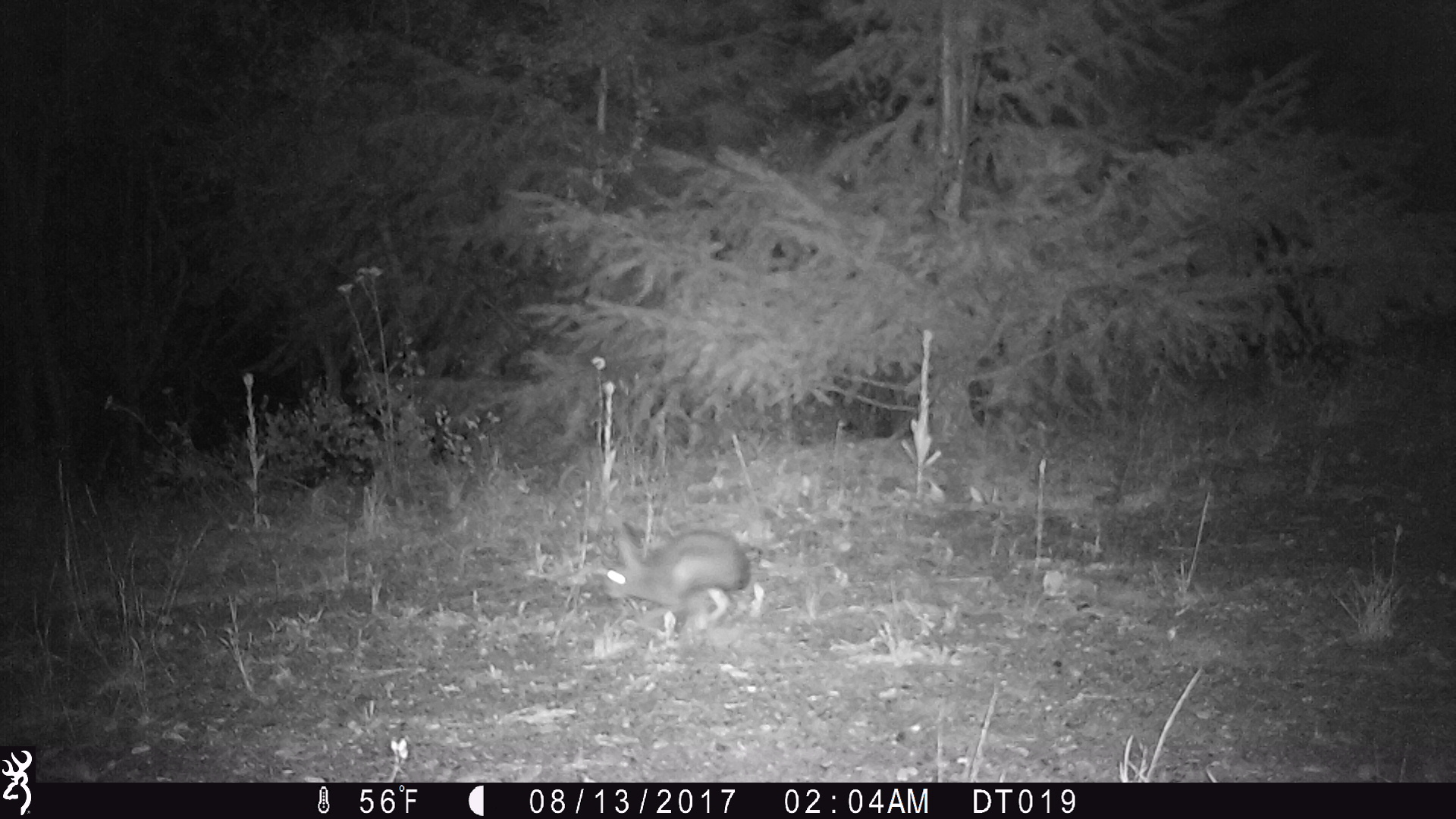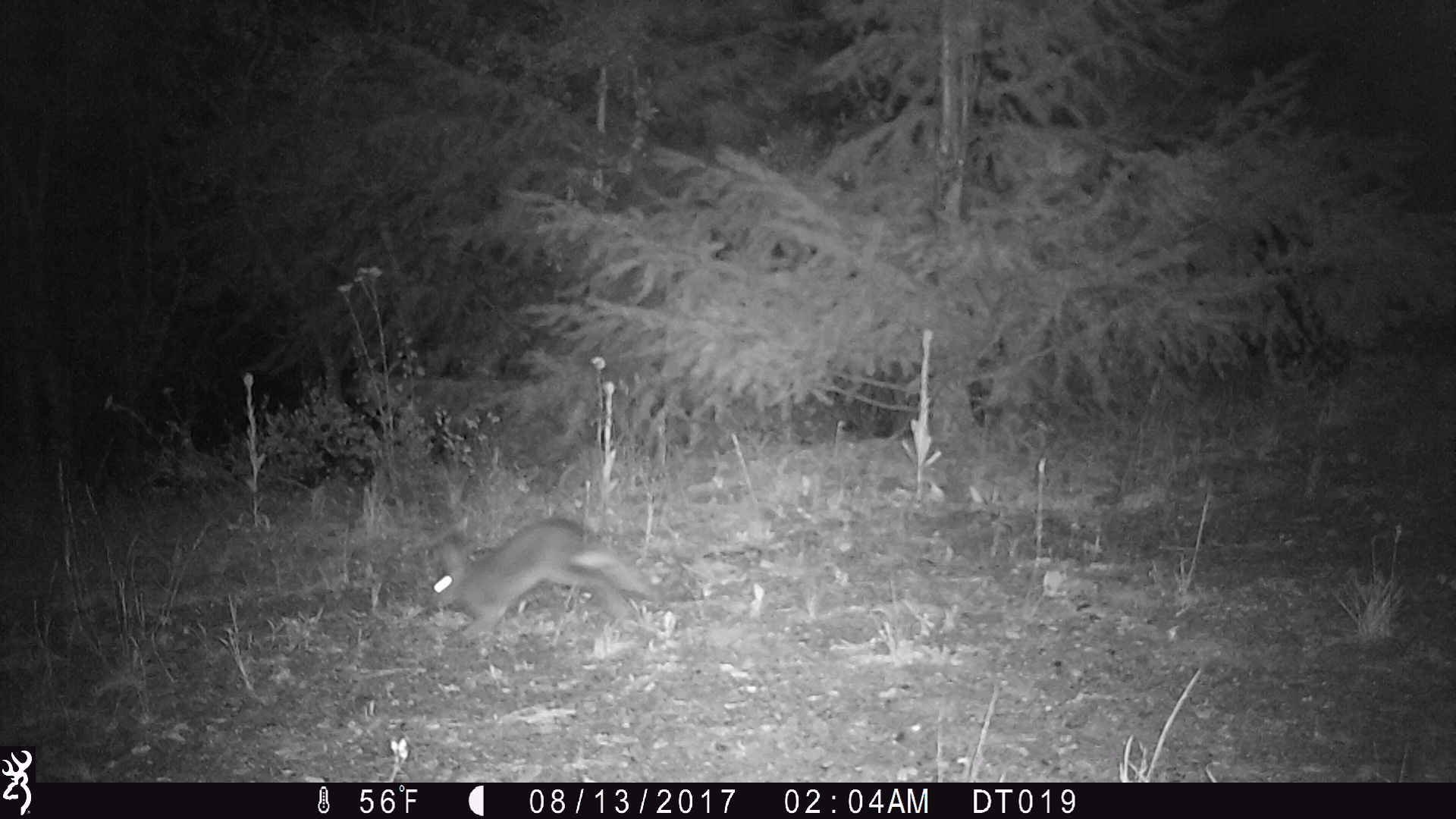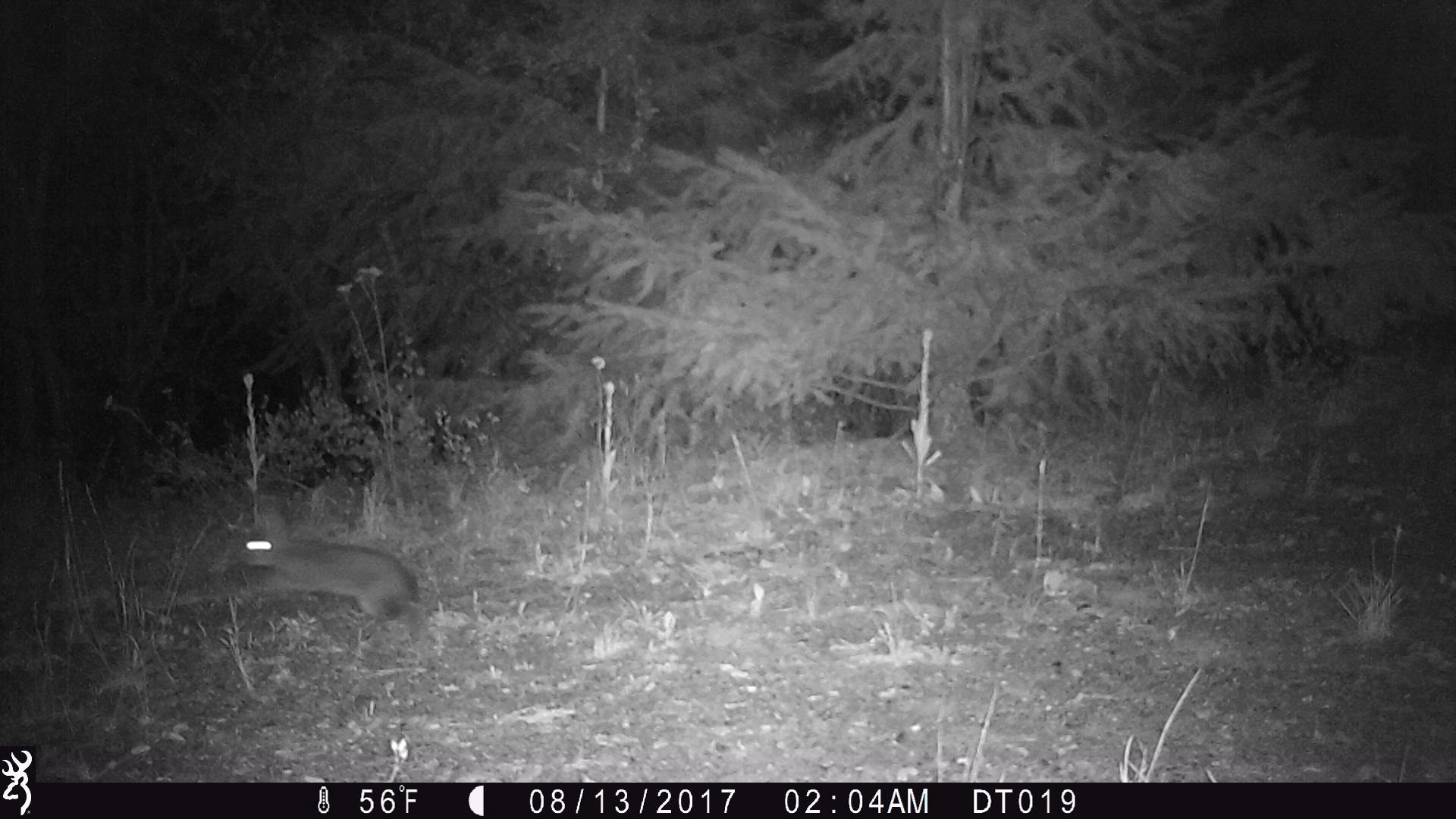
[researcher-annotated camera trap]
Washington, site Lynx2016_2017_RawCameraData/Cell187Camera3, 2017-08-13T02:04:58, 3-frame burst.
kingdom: Animalia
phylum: Chordata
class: Mammalia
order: Lagomorpha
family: Leporidae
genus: Lepus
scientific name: Lepus americanus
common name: snowshoe hare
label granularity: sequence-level